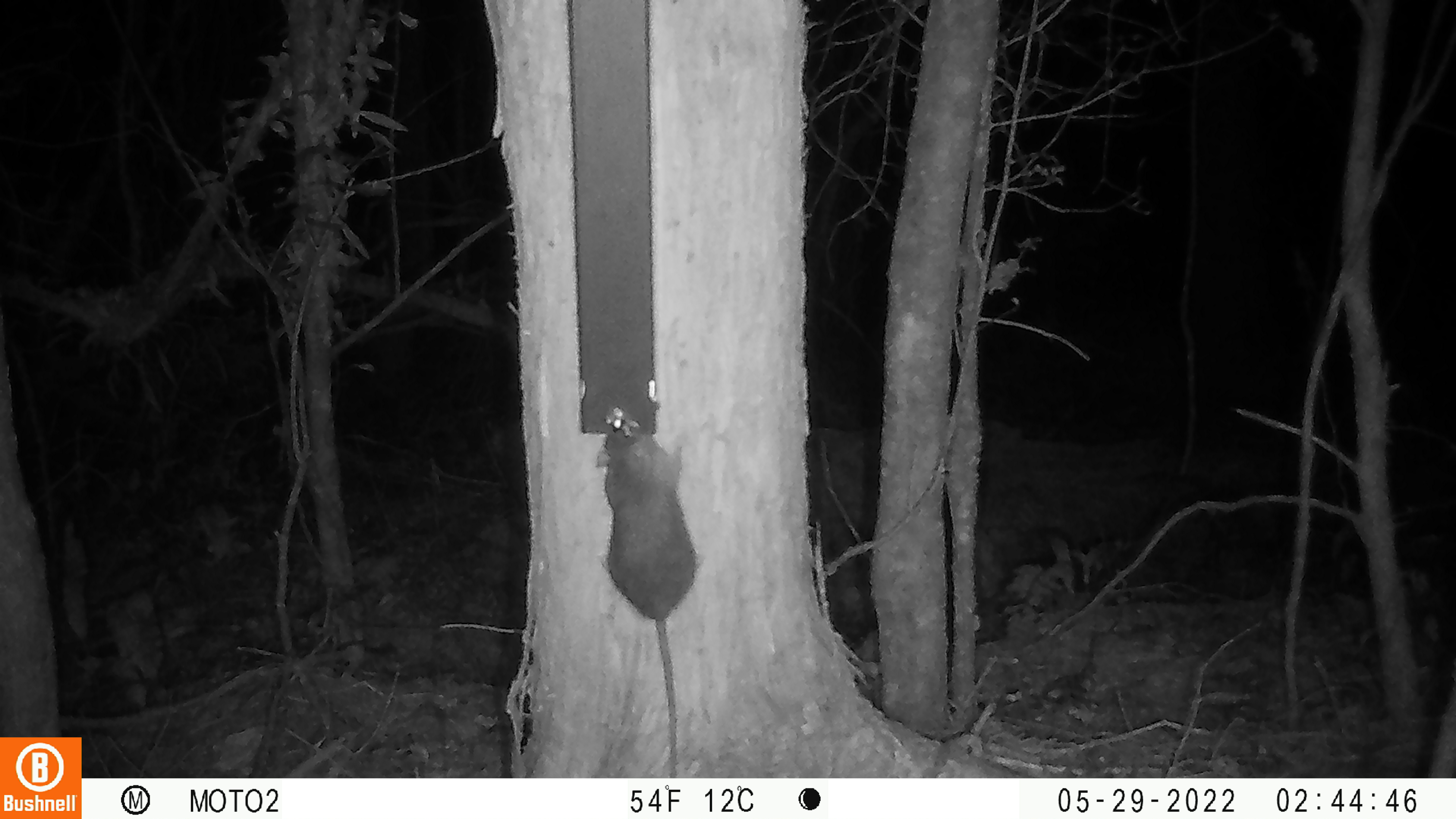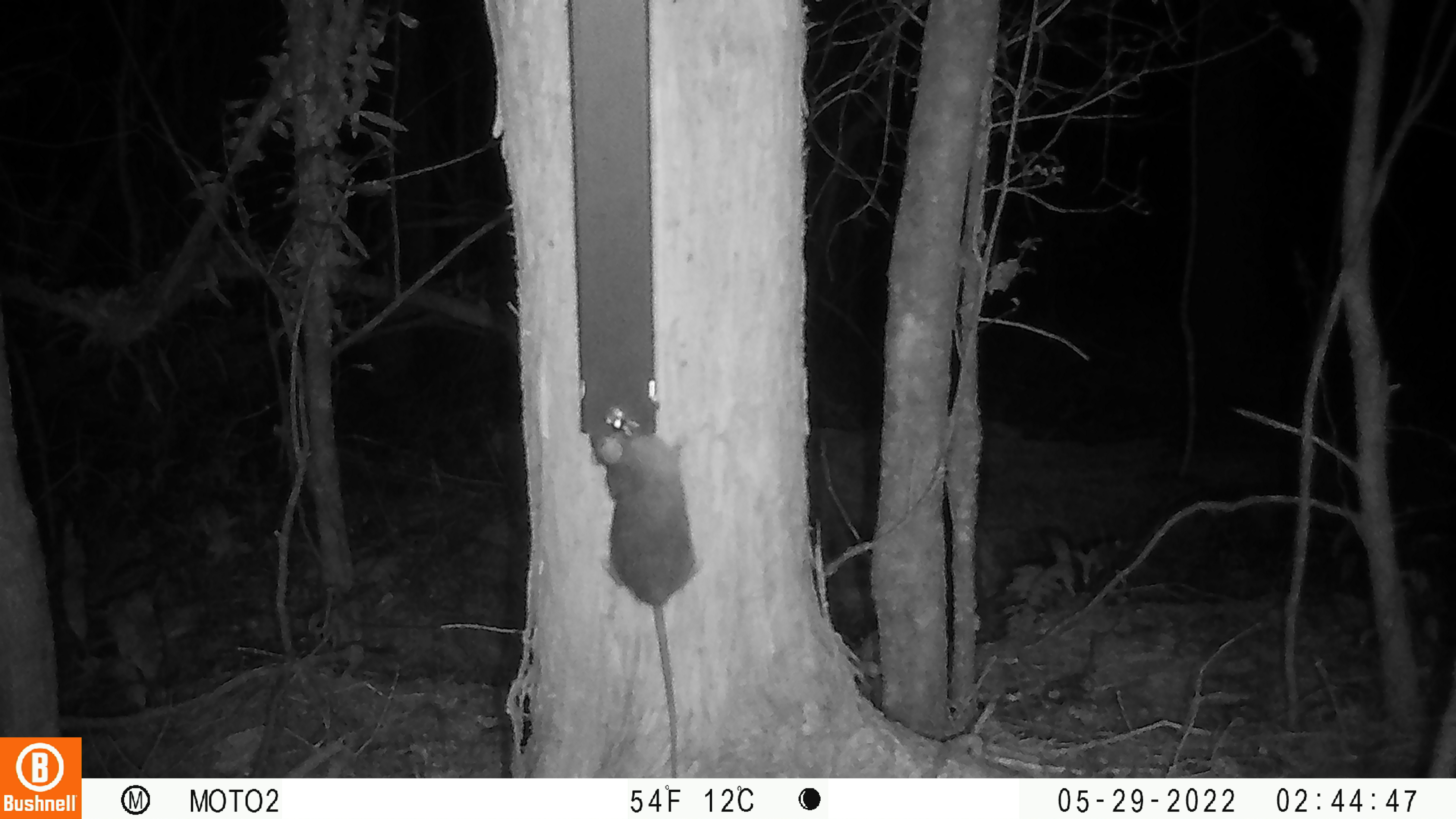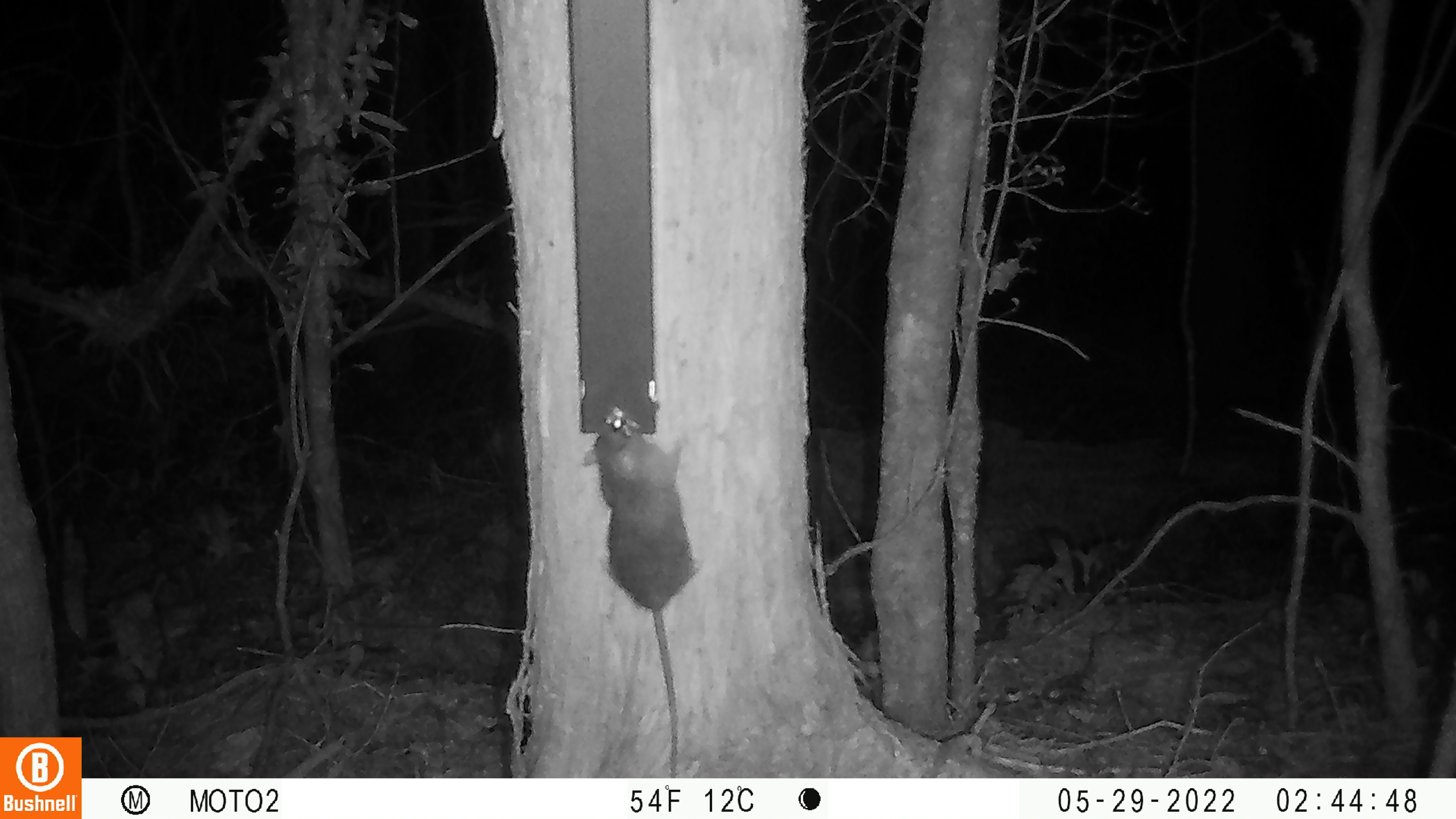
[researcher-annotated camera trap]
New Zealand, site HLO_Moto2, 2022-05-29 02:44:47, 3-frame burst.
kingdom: Animalia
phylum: Chordata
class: Mammalia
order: Rodentia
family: Muridae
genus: Rattus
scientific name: Rattus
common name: rat